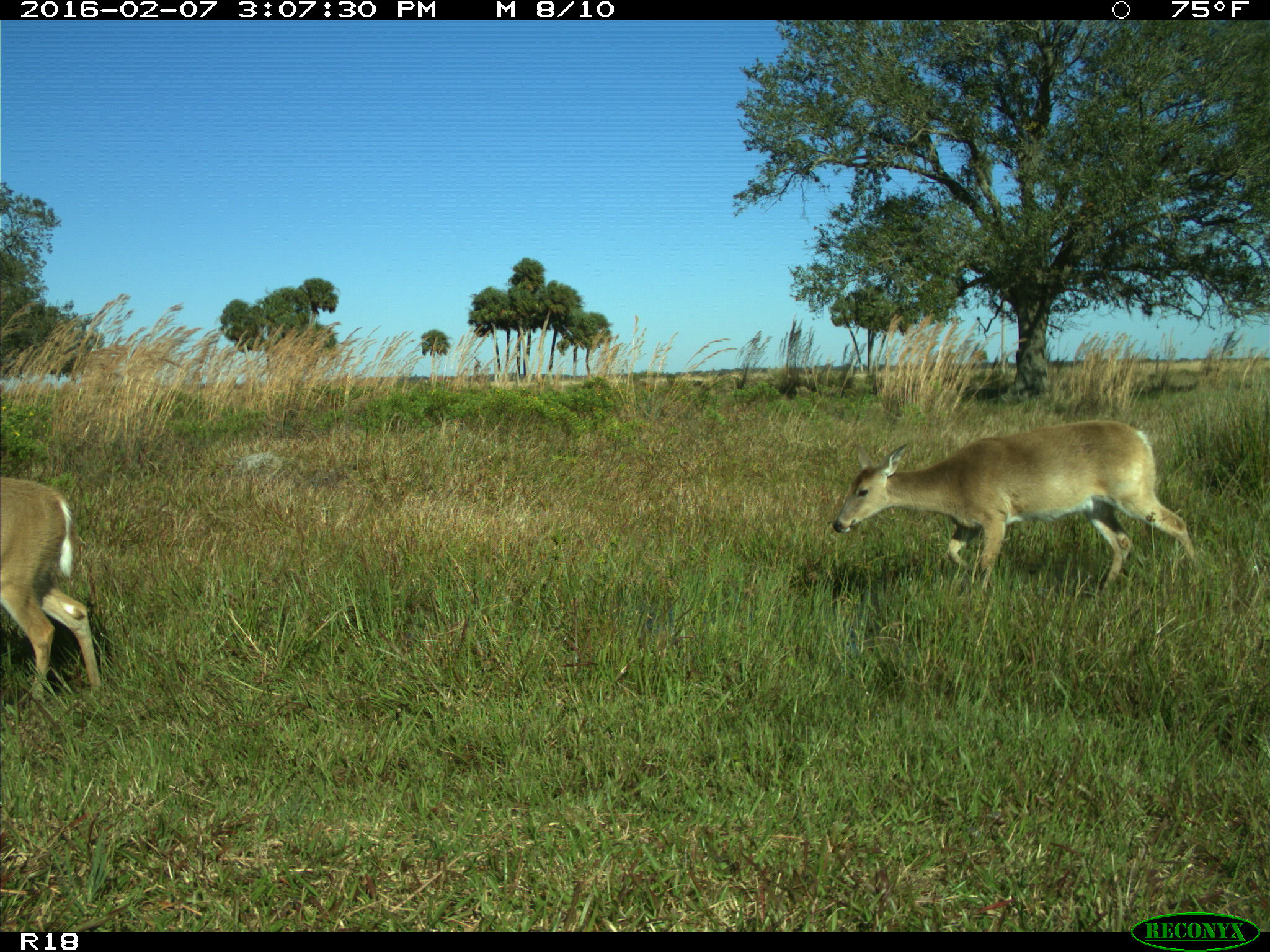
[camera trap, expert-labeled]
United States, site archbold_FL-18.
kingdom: Animalia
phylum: Chordata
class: Mammalia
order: Artiodactyla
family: Cervidae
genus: Odocoileus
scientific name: Odocoileus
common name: deer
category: unidentified deer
Unidentified deer (deer) (Odocoileus).